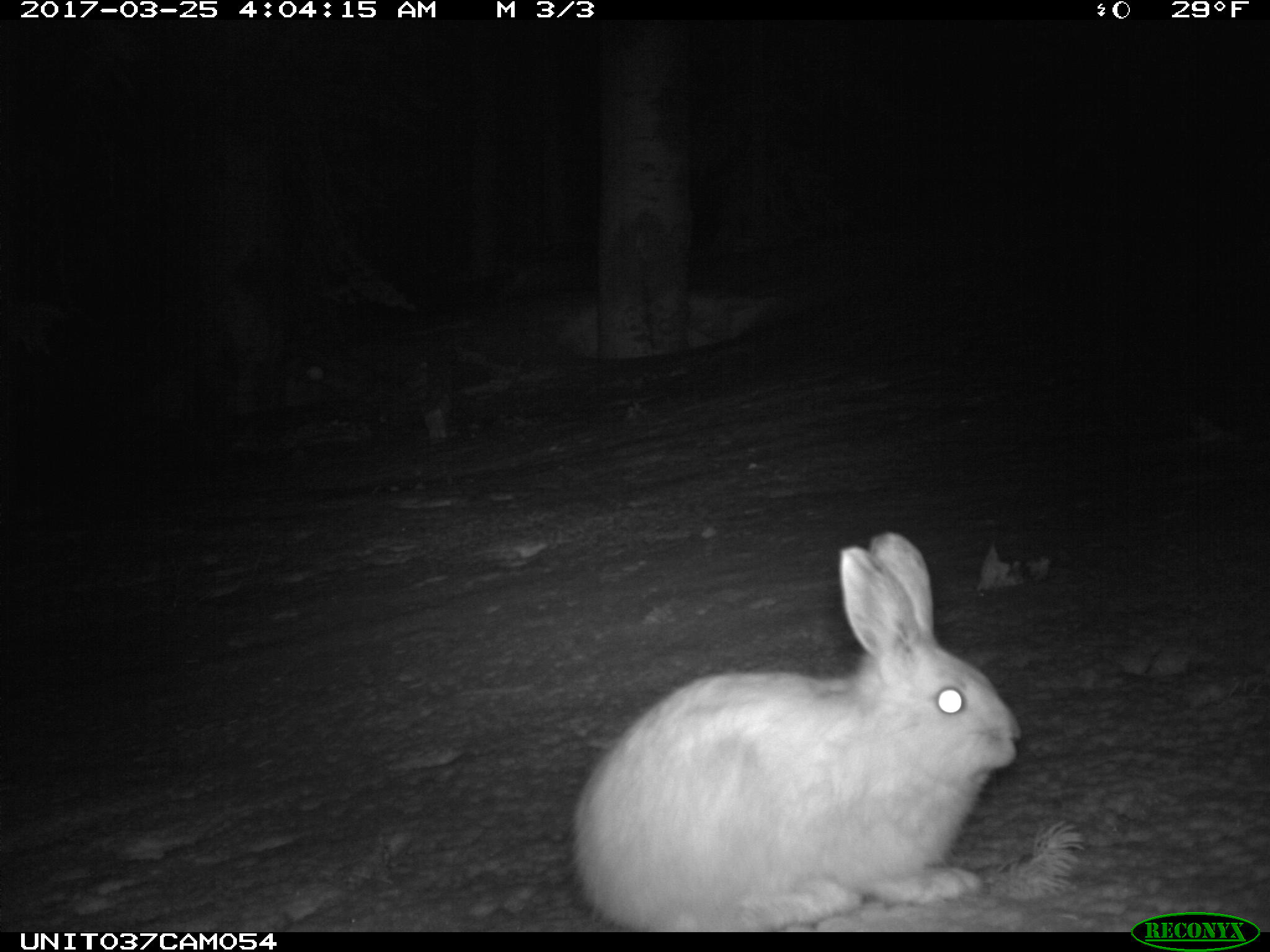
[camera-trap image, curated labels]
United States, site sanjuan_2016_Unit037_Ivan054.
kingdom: Animalia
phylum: Chordata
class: Mammalia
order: Lagomorpha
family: Leporidae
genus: Lepus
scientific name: Lepus americanus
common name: snowshoe hare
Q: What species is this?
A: Lepus americanus (snowshoe hare).